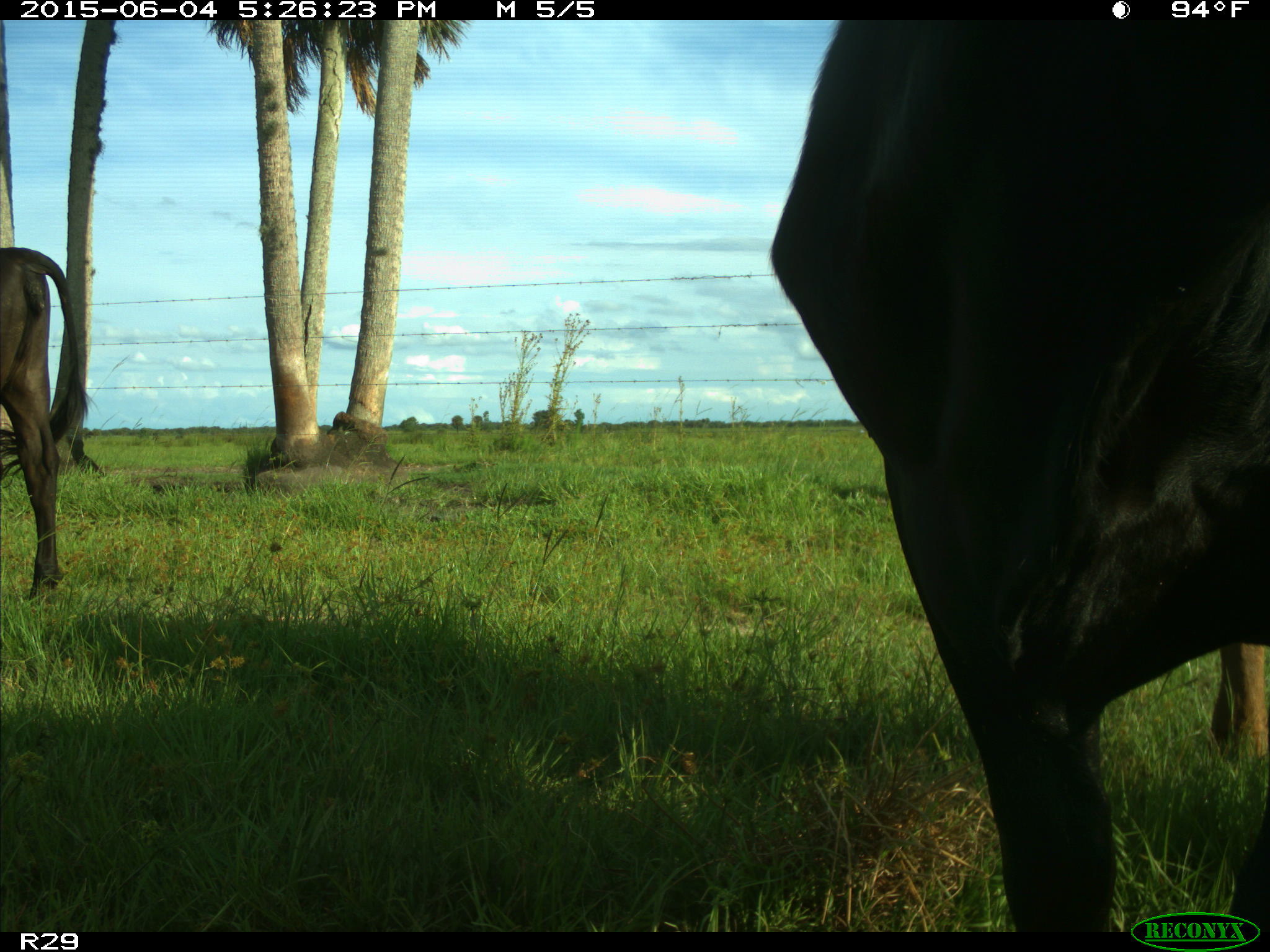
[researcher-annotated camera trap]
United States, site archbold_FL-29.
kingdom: Animalia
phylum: Chordata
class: Mammalia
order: Artiodactyla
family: Bovidae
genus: Bos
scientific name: Bos taurus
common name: domestic cow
Bos taurus (domestic cow).